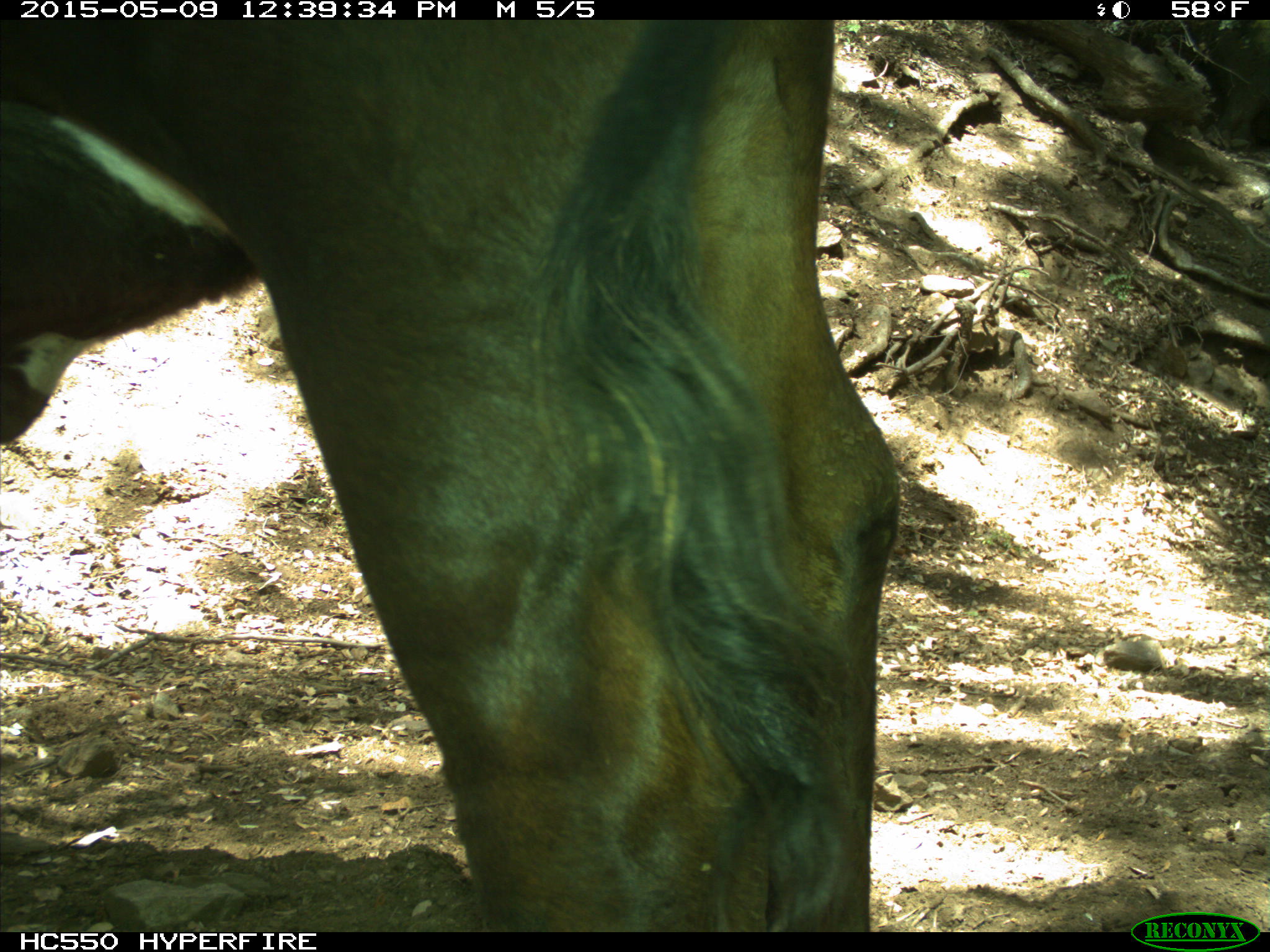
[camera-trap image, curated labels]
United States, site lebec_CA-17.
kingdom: Animalia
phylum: Chordata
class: Mammalia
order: Artiodactyla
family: Bovidae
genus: Bos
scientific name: Bos taurus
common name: domestic cow